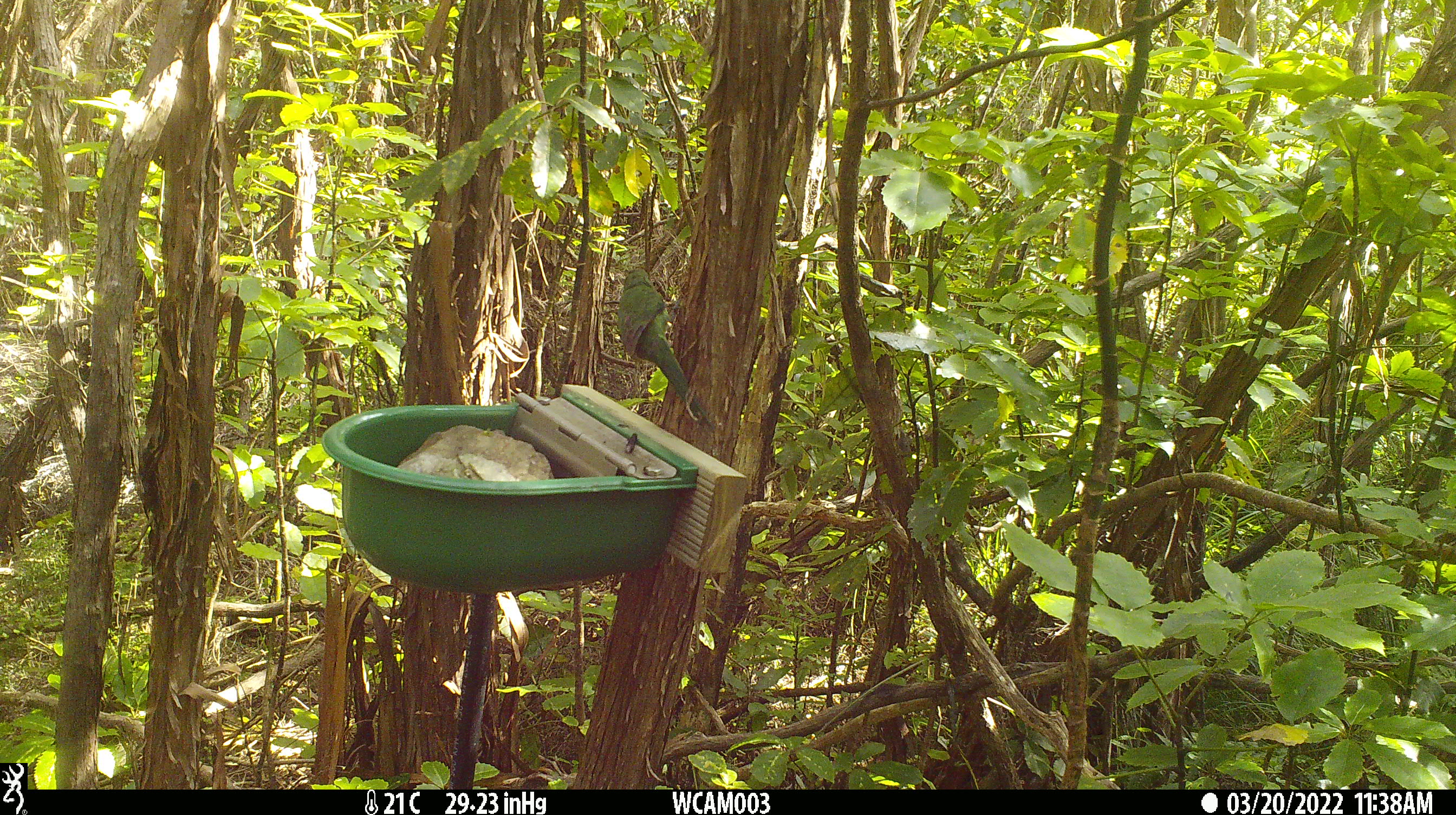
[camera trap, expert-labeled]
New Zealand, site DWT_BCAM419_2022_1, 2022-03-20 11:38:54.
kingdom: Animalia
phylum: Chordata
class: Aves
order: Psittaciformes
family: Psittaculidae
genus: Cyanoramphus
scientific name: Cyanoramphus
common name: parakeet